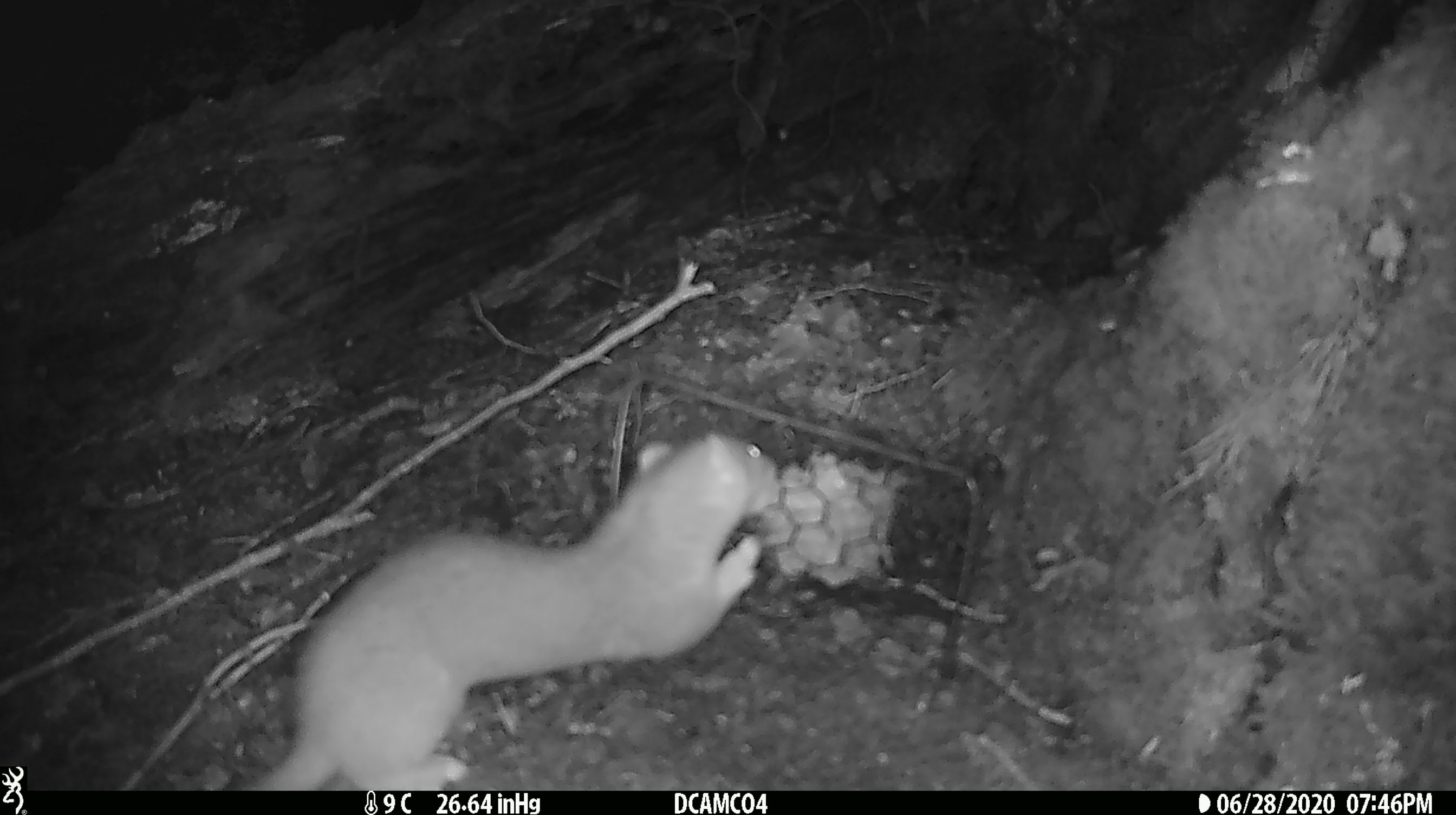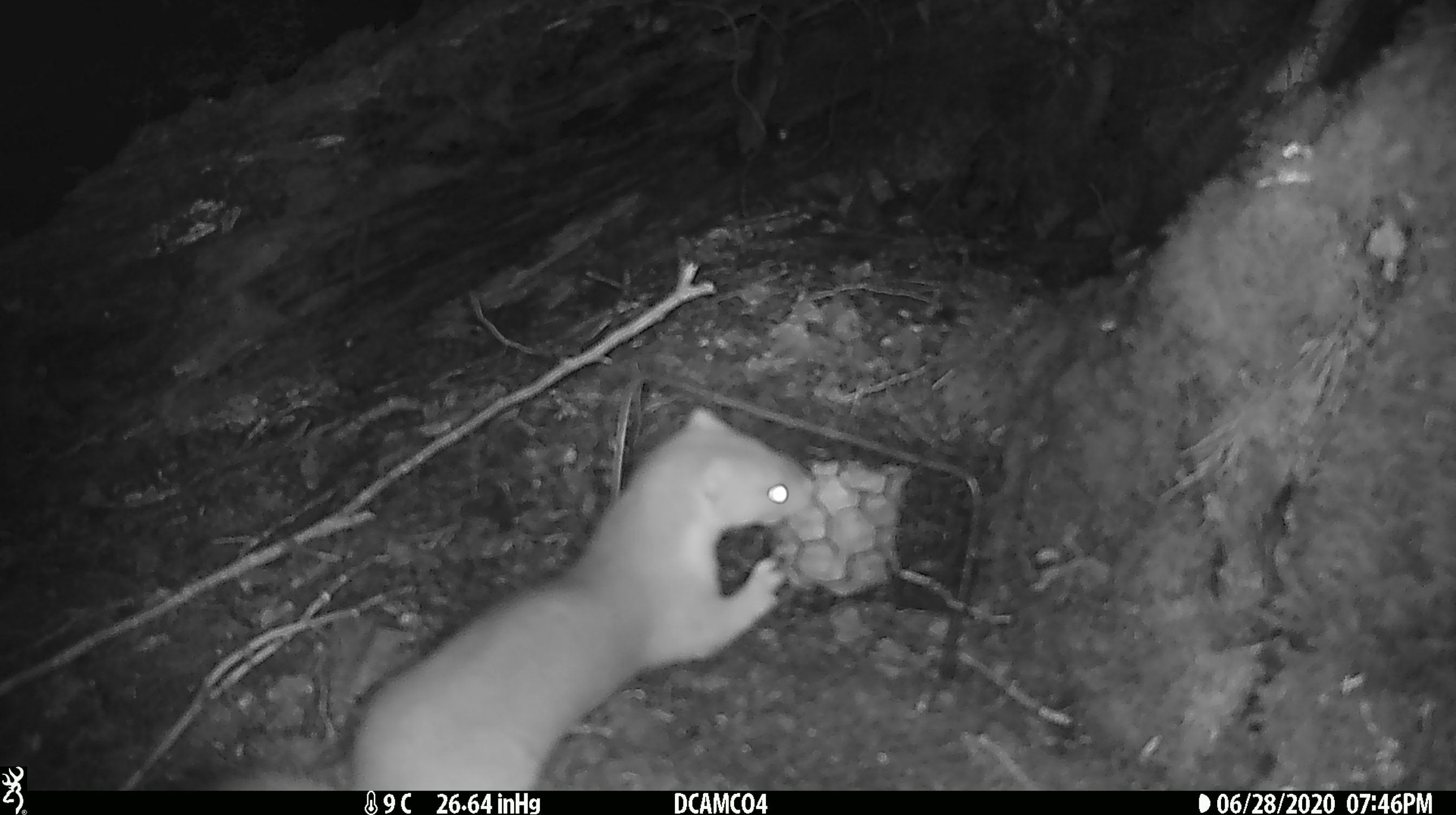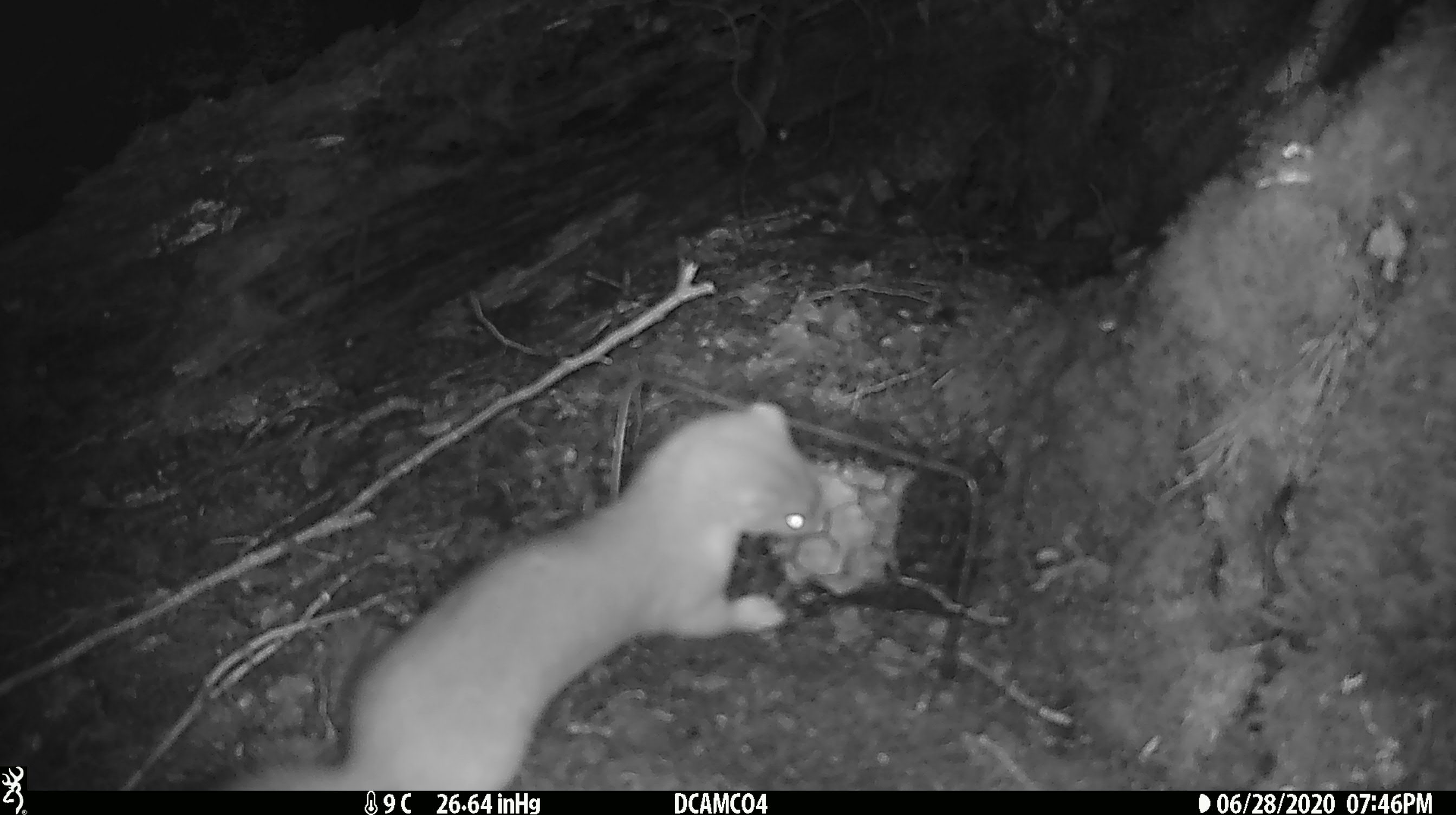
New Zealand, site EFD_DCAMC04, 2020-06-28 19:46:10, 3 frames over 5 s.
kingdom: Animalia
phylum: Chordata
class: Mammalia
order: Carnivora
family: Mustelidae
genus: Mustela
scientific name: Mustela erminea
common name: stoat